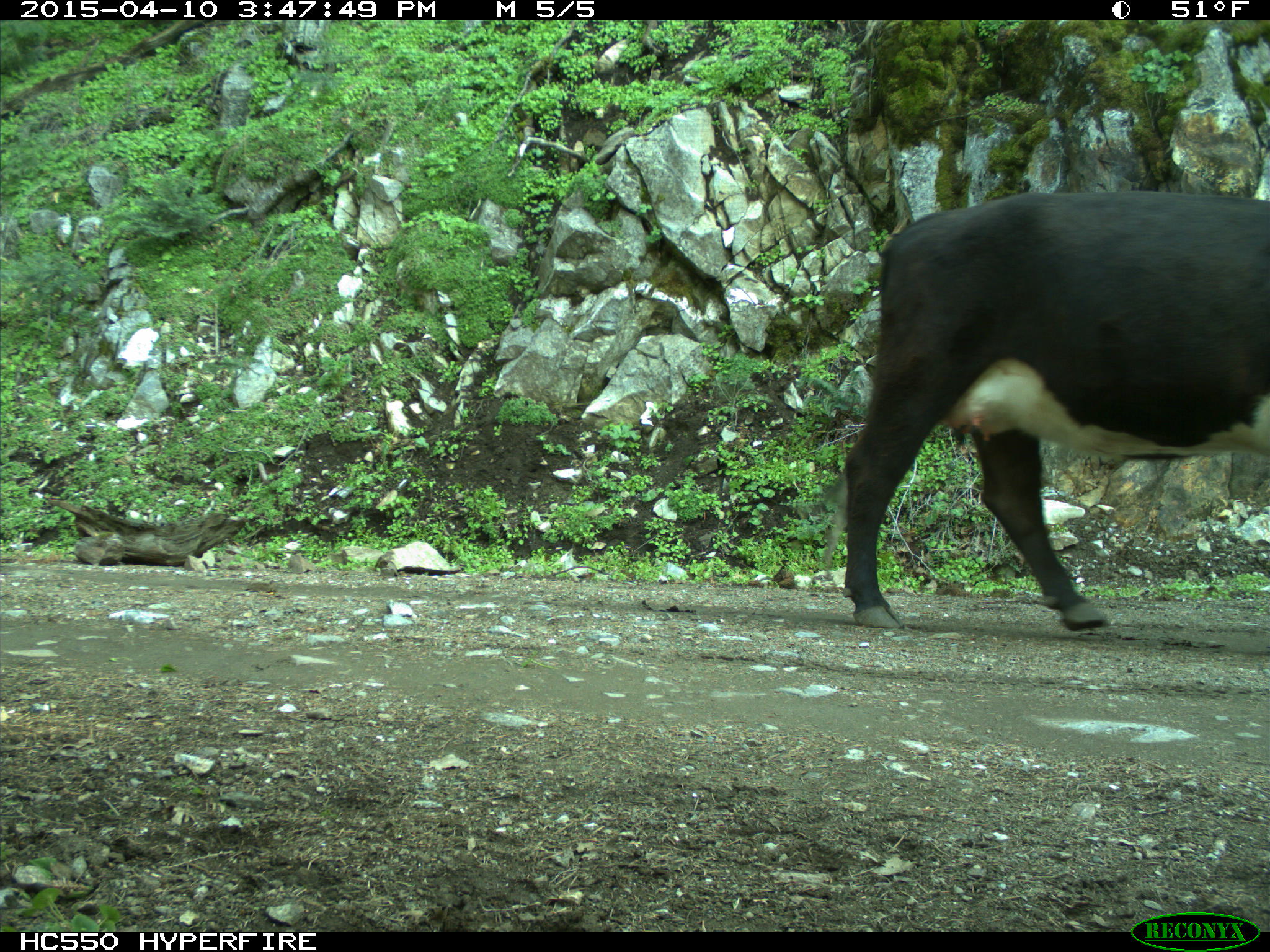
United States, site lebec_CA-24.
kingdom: Animalia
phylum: Chordata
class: Mammalia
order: Artiodactyla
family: Bovidae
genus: Bos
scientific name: Bos taurus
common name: domestic cow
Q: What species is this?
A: Bos taurus (domestic cow).